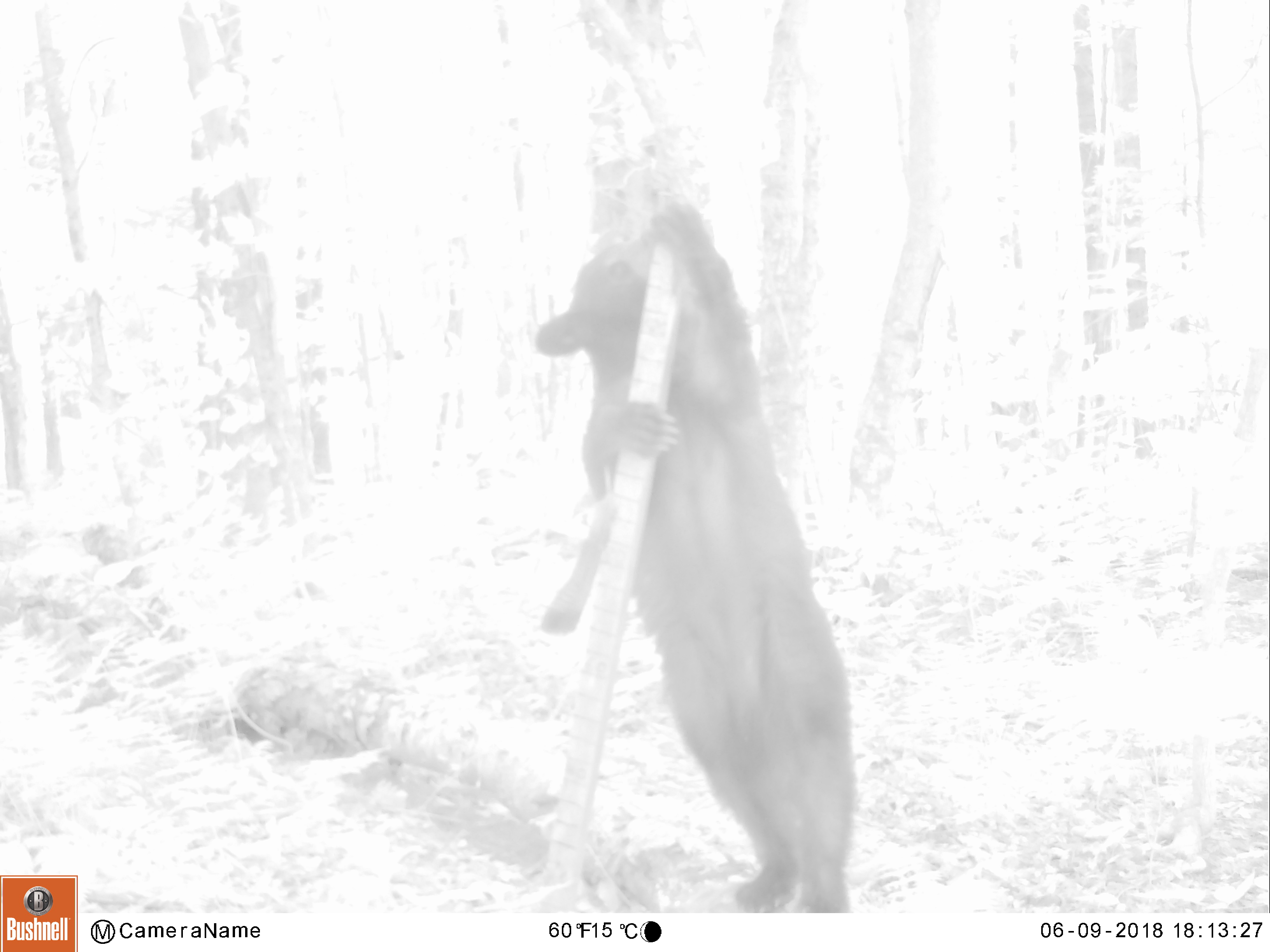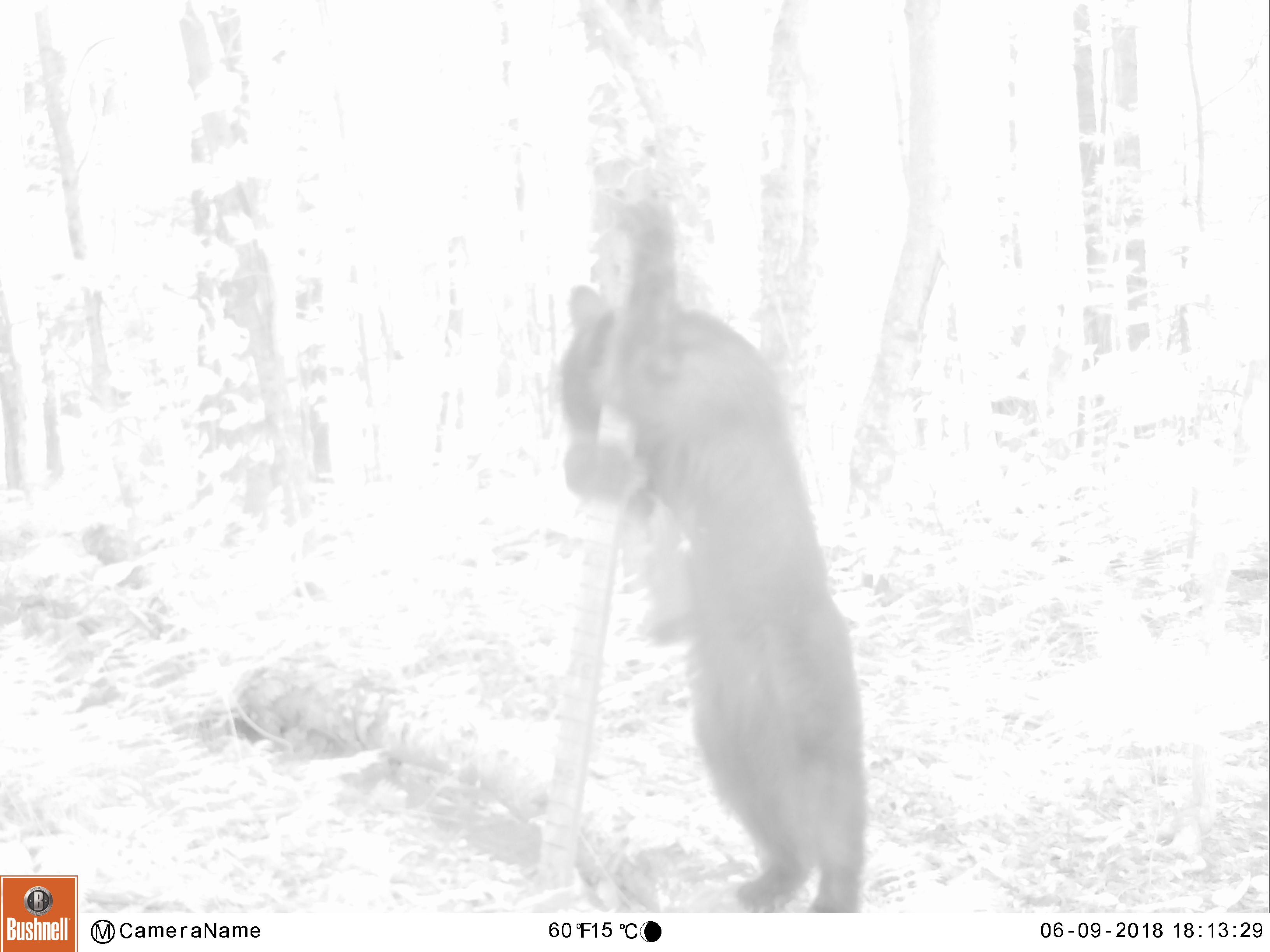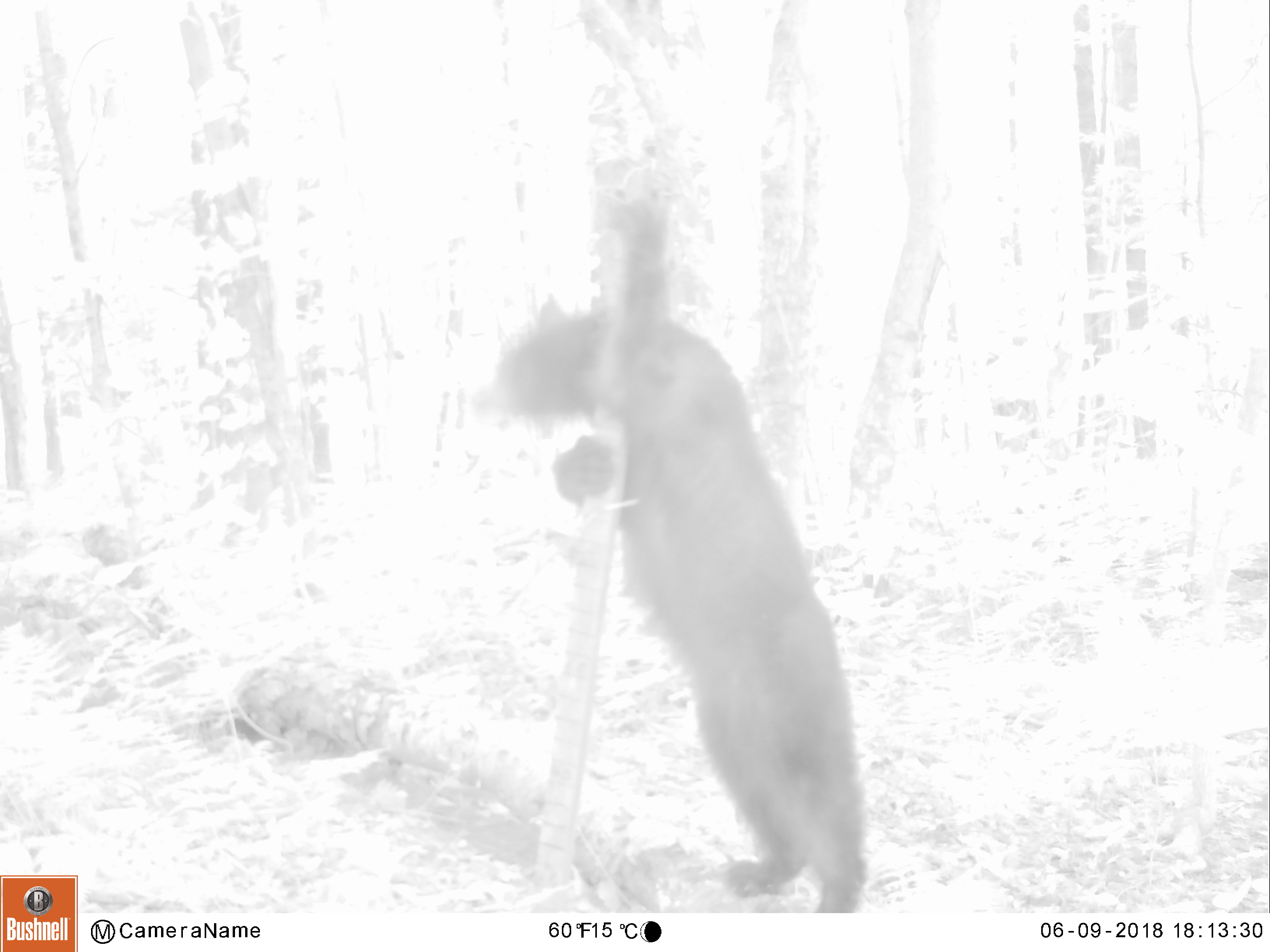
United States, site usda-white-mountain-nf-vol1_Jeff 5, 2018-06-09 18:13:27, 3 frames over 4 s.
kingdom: Animalia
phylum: Chordata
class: Mammalia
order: Carnivora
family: Ursidae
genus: Ursus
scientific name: Ursus americanus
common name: black bear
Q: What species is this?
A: Black bear (Ursus americanus).